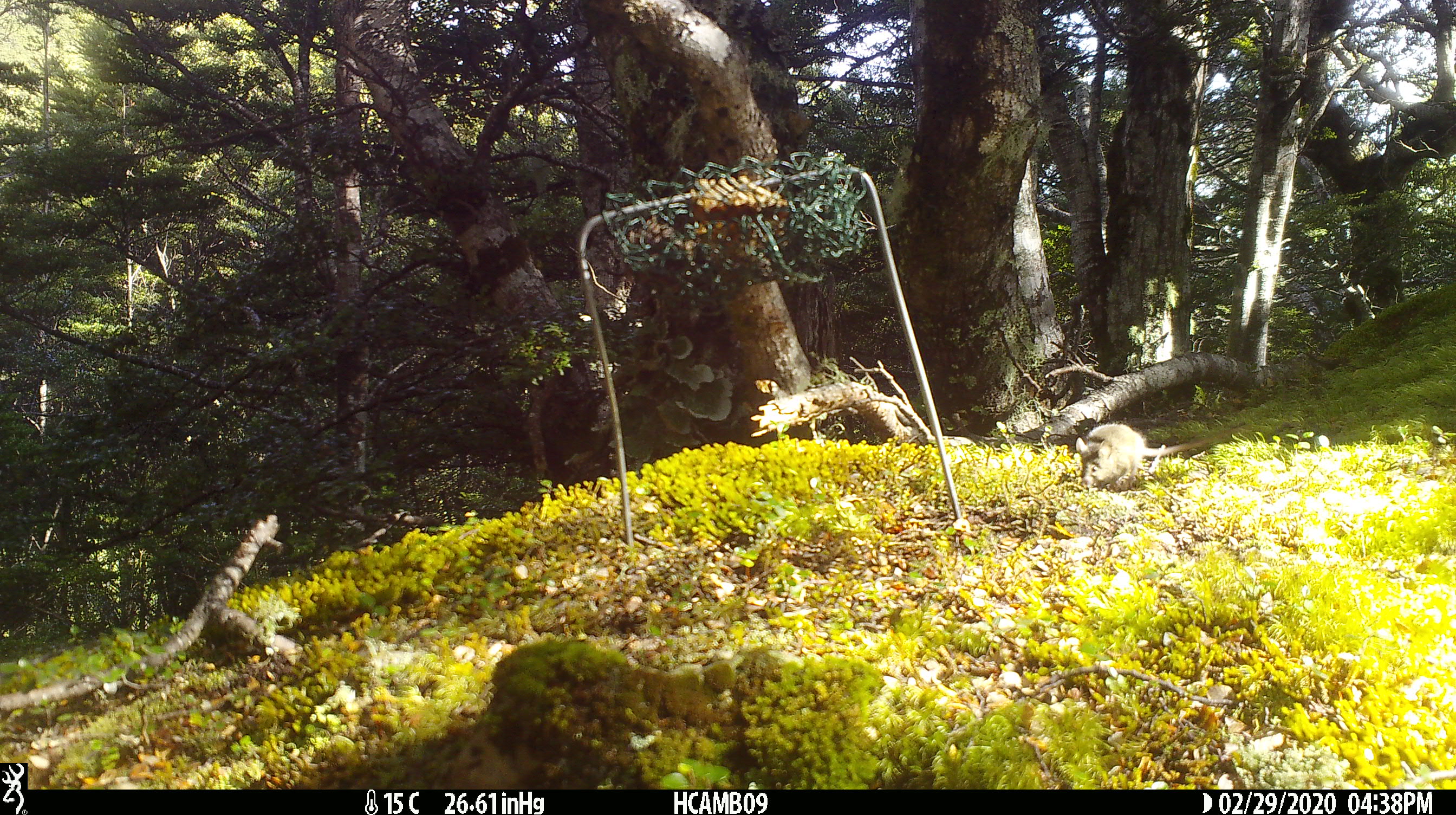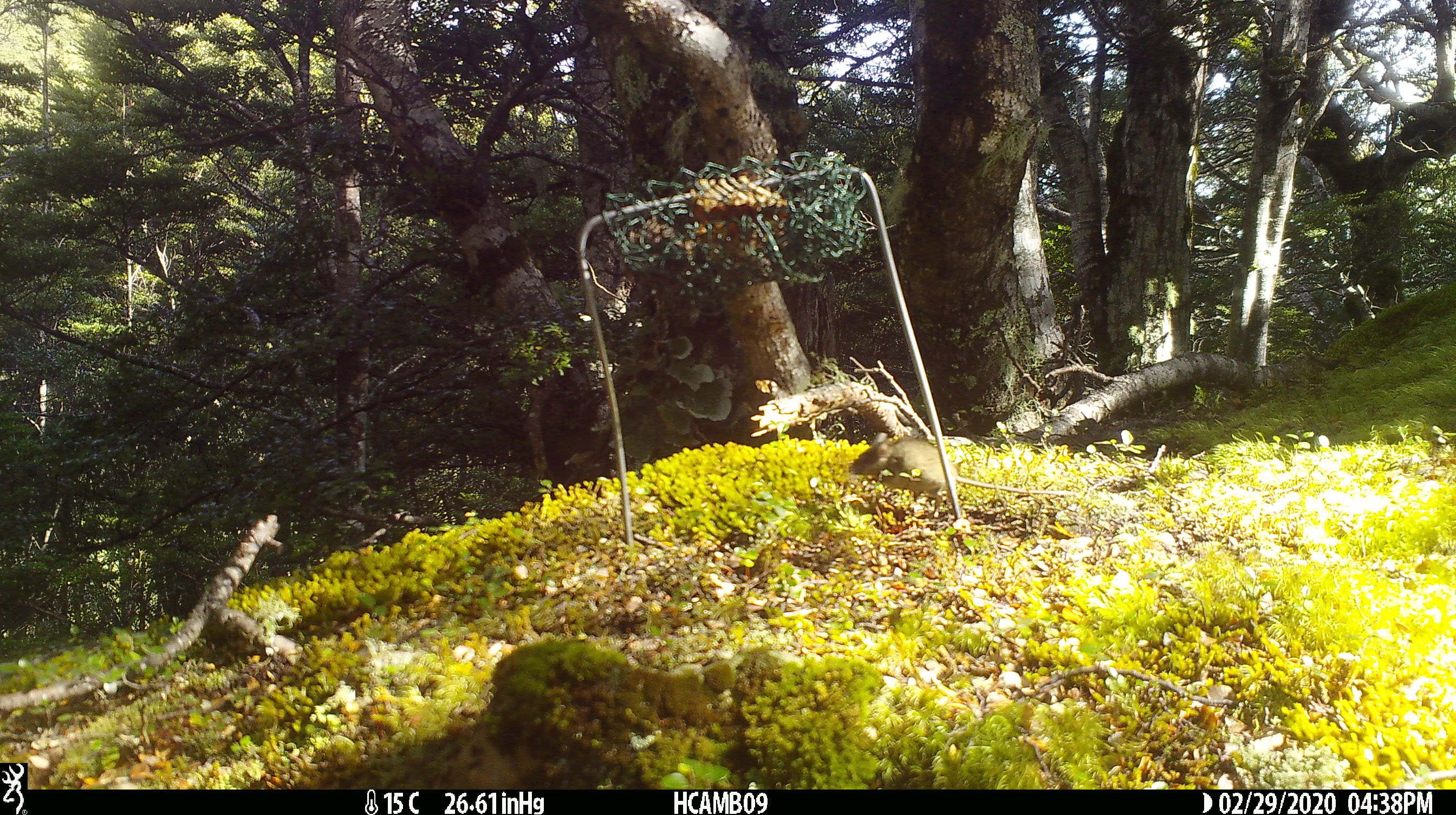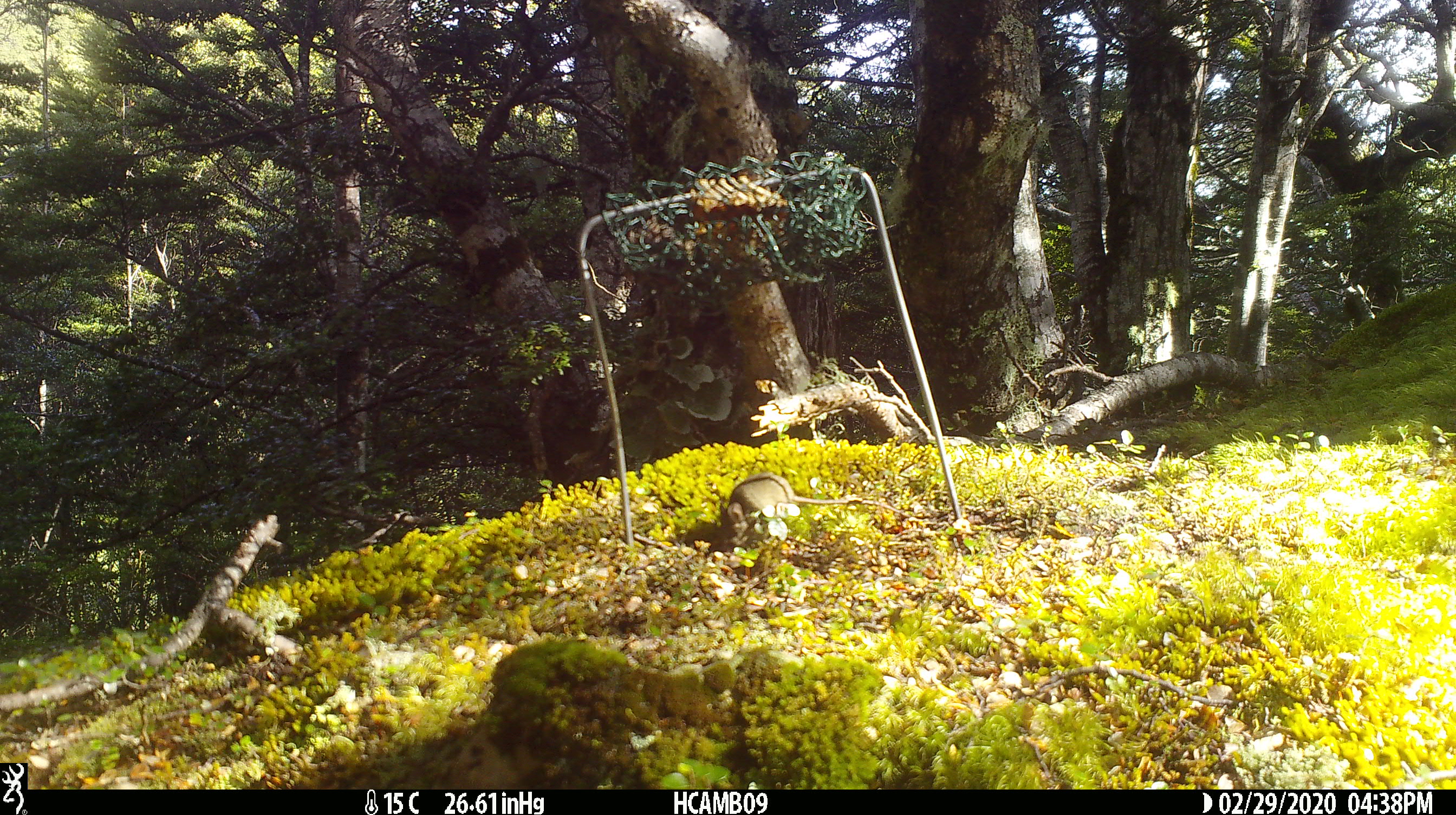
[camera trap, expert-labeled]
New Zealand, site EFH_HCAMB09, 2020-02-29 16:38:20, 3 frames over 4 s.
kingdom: Animalia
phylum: Chordata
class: Mammalia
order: Rodentia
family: Muridae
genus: Mus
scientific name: Mus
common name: mouse